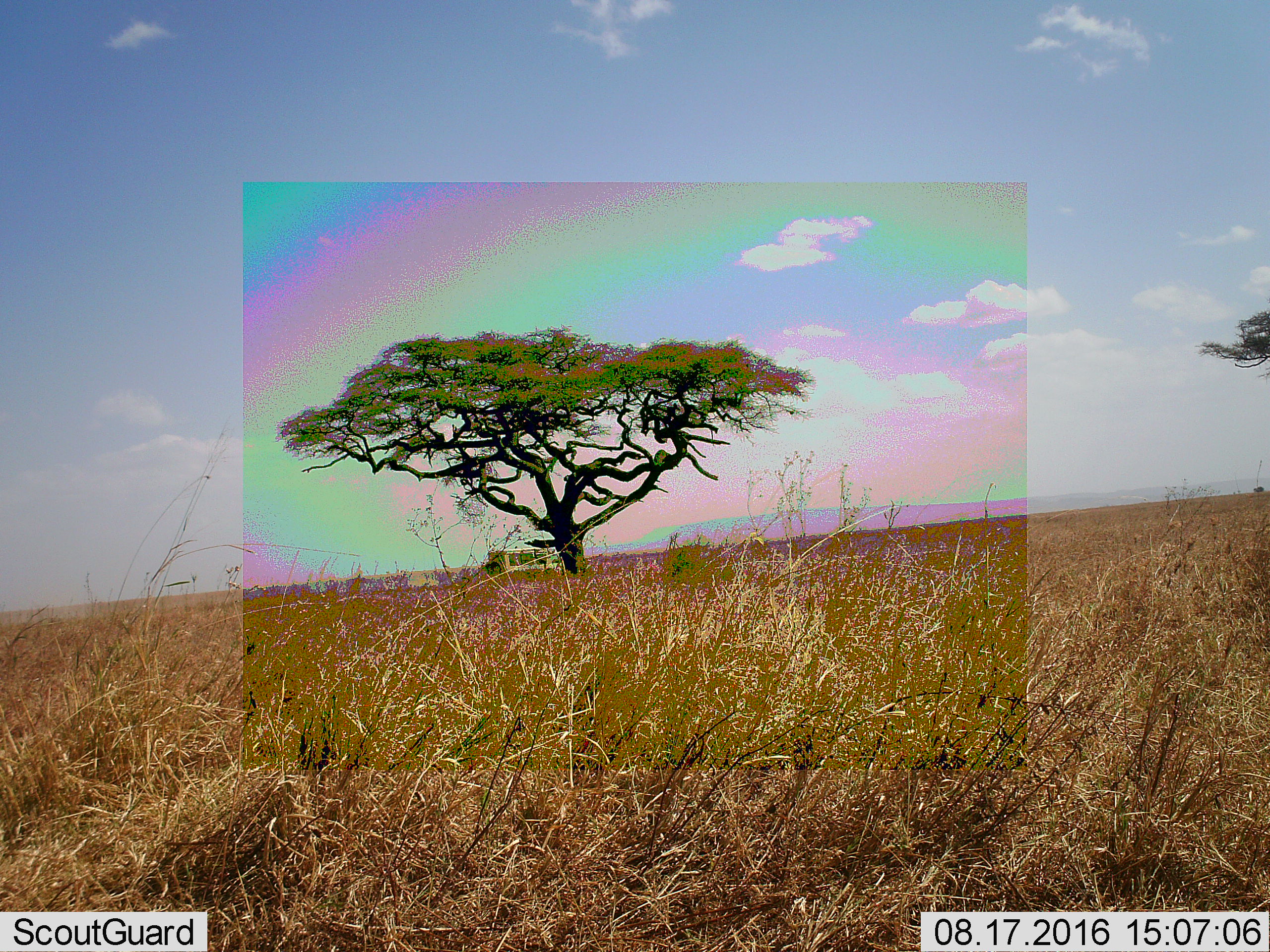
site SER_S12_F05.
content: unidentified animal